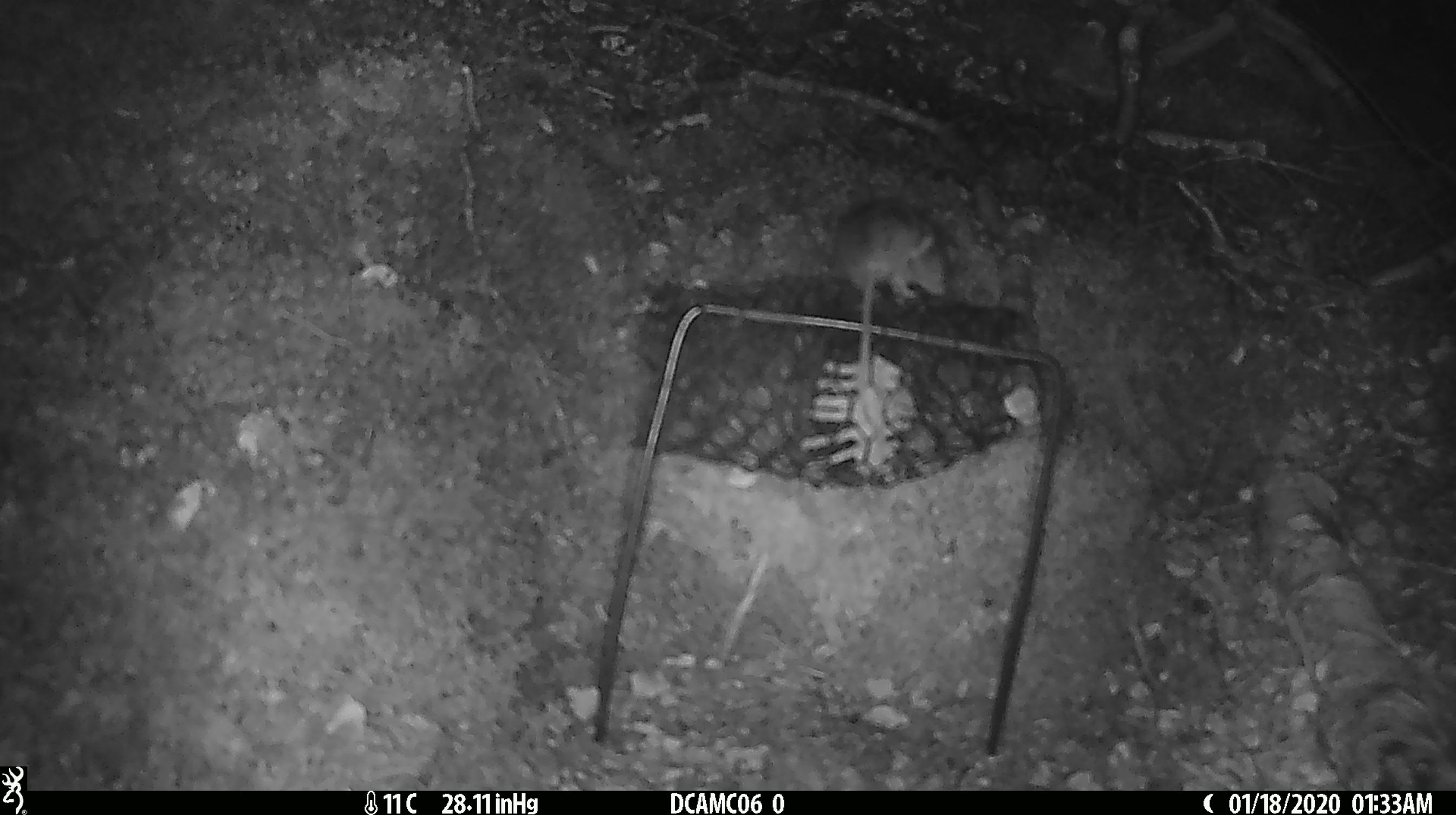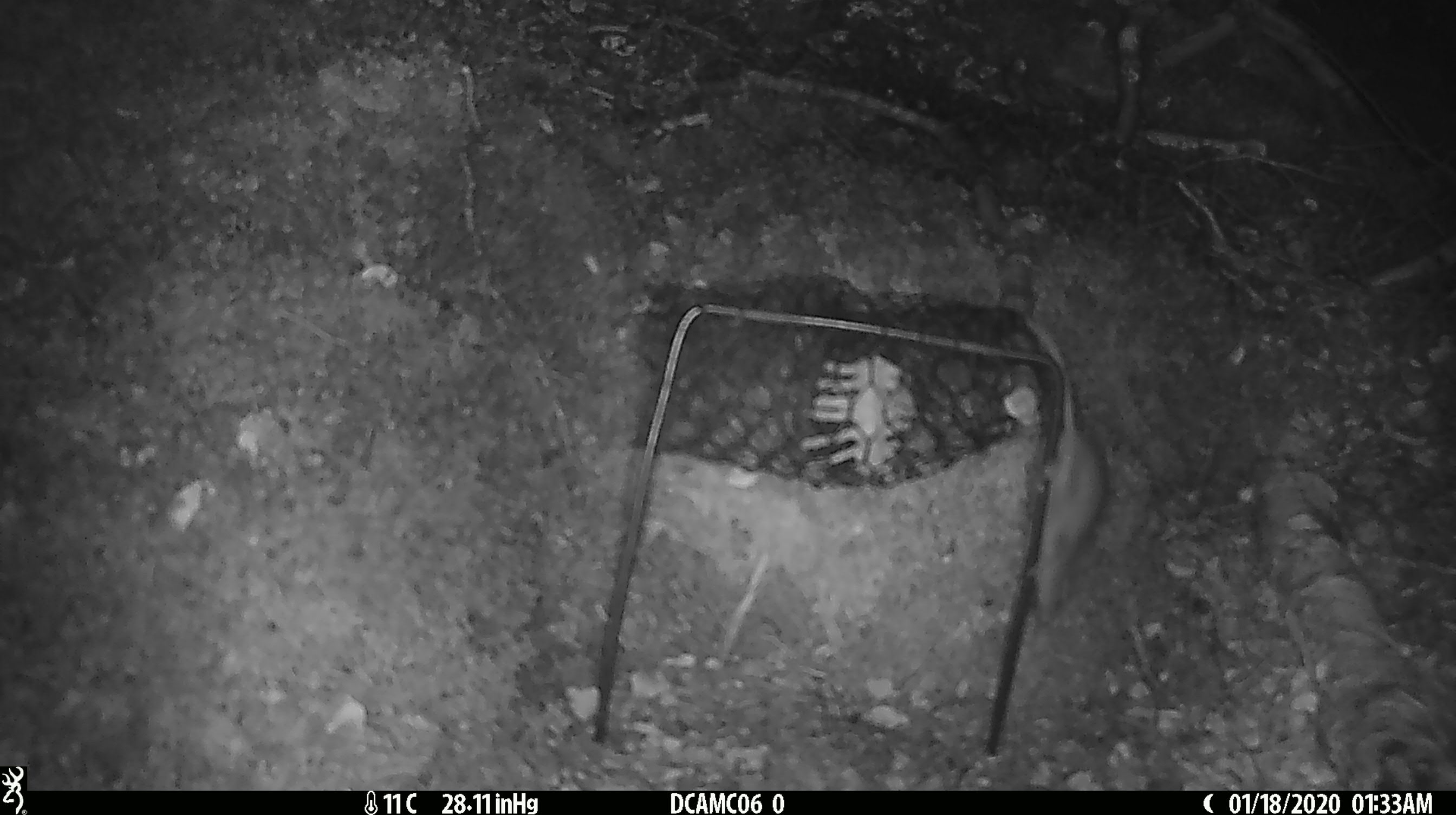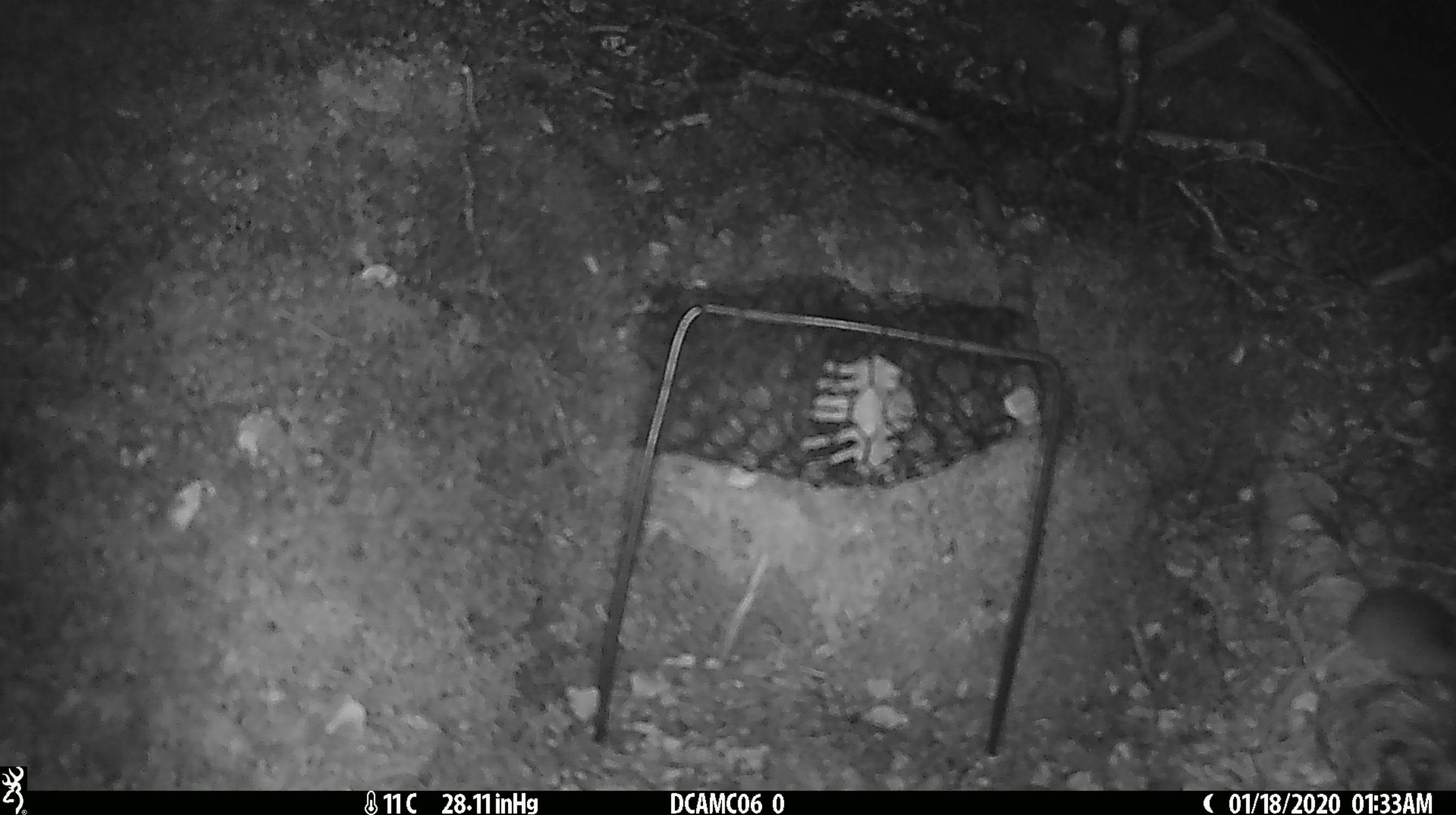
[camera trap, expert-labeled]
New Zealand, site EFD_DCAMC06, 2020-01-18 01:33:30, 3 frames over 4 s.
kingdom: Animalia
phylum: Chordata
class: Mammalia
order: Rodentia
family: Muridae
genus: Mus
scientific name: Mus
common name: mouse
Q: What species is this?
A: Mouse (Mus).